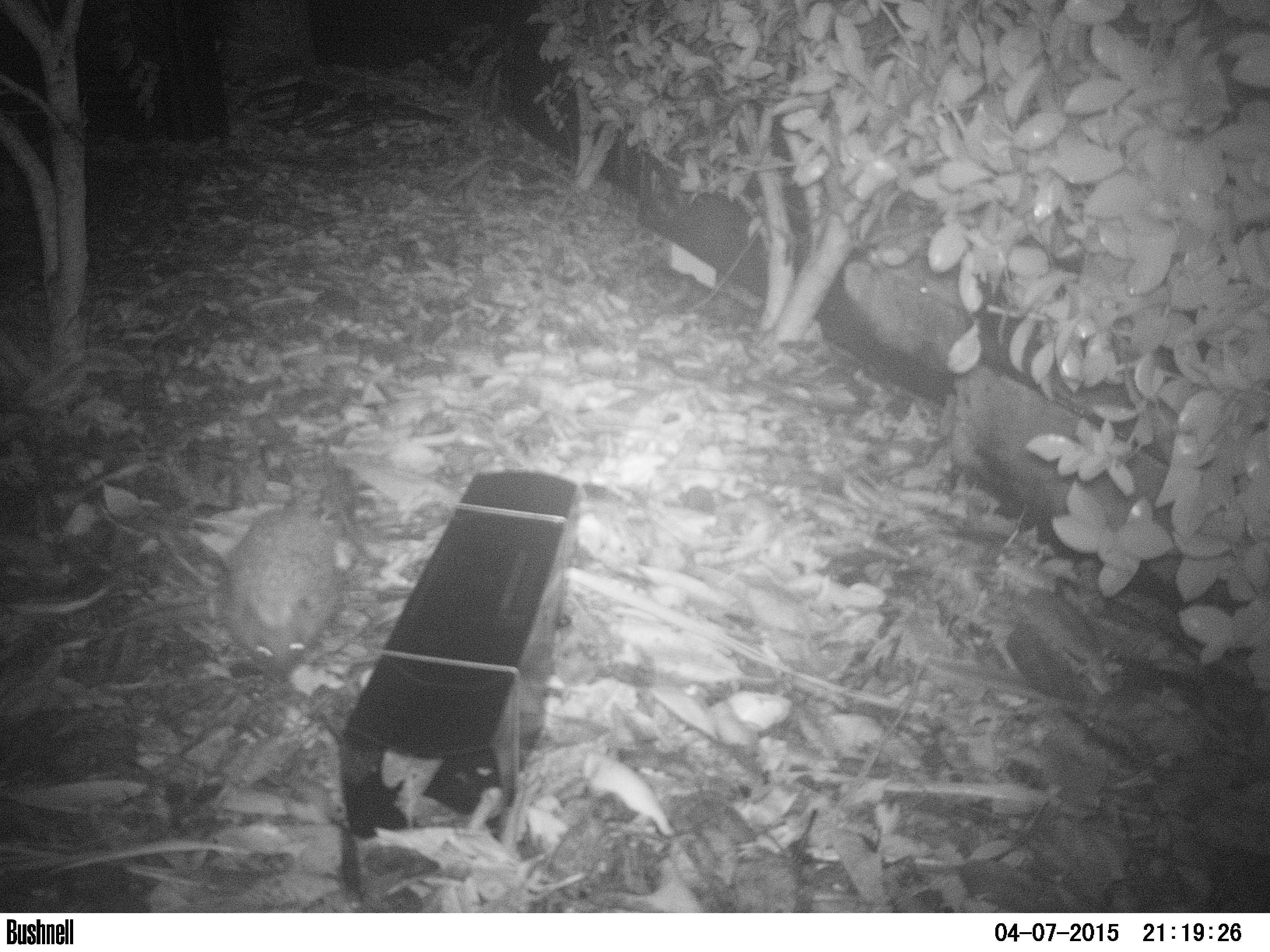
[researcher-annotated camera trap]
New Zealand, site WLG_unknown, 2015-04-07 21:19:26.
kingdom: Animalia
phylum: Chordata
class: Mammalia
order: Eulipotyphla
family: Erinaceidae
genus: Erinaceus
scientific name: Erinaceus europaeus europaeus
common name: european hedgehog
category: hedgehog